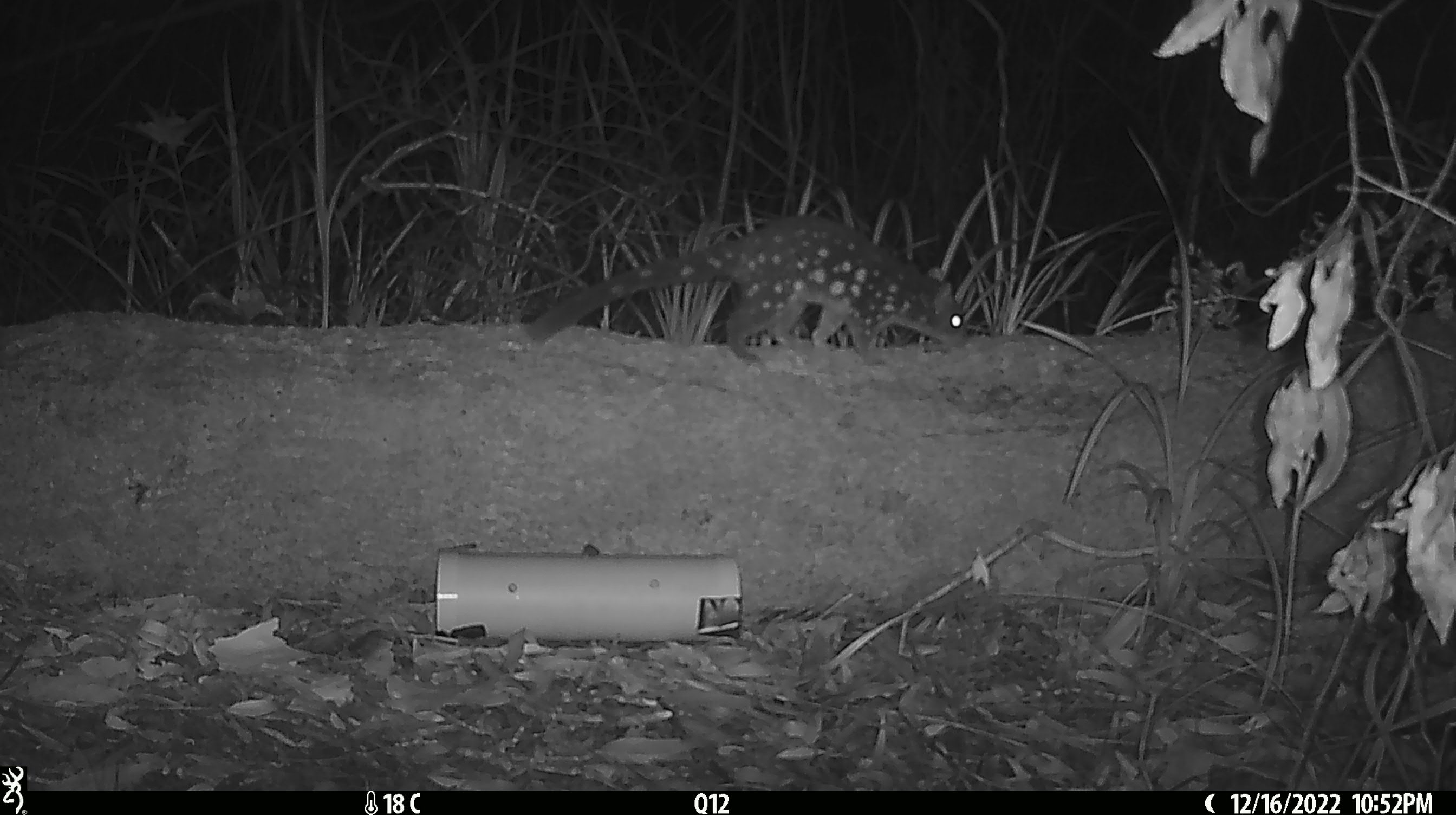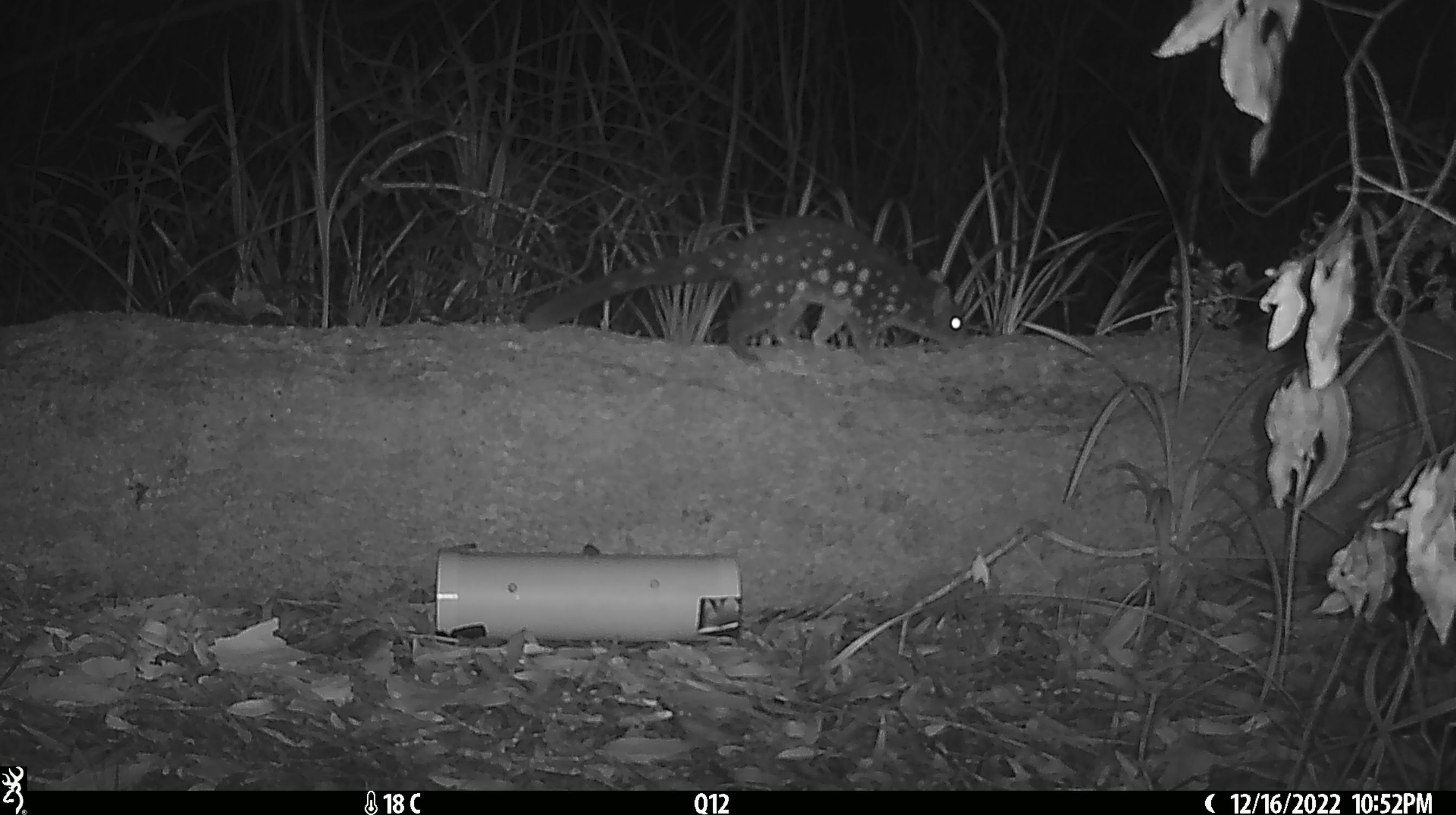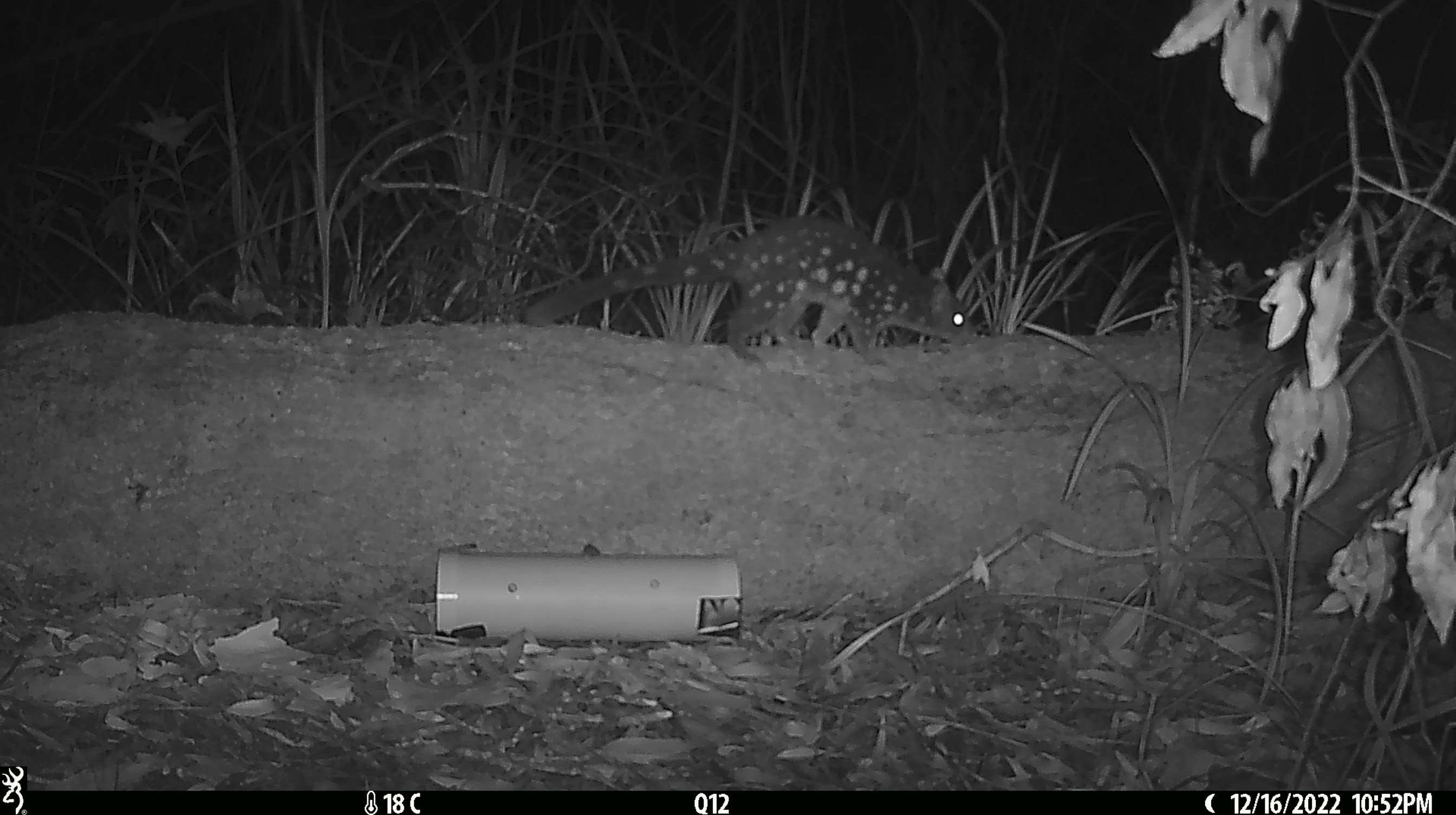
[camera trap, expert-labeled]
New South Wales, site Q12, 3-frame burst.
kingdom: Animalia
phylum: Chordata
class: Mammalia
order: Dasyuromorphia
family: Dasyuridae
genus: Dasyurus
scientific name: Dasyurus maculatus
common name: spotted-tailed quoll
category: quoll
Quoll (spotted-tailed quoll) (Dasyurus maculatus).